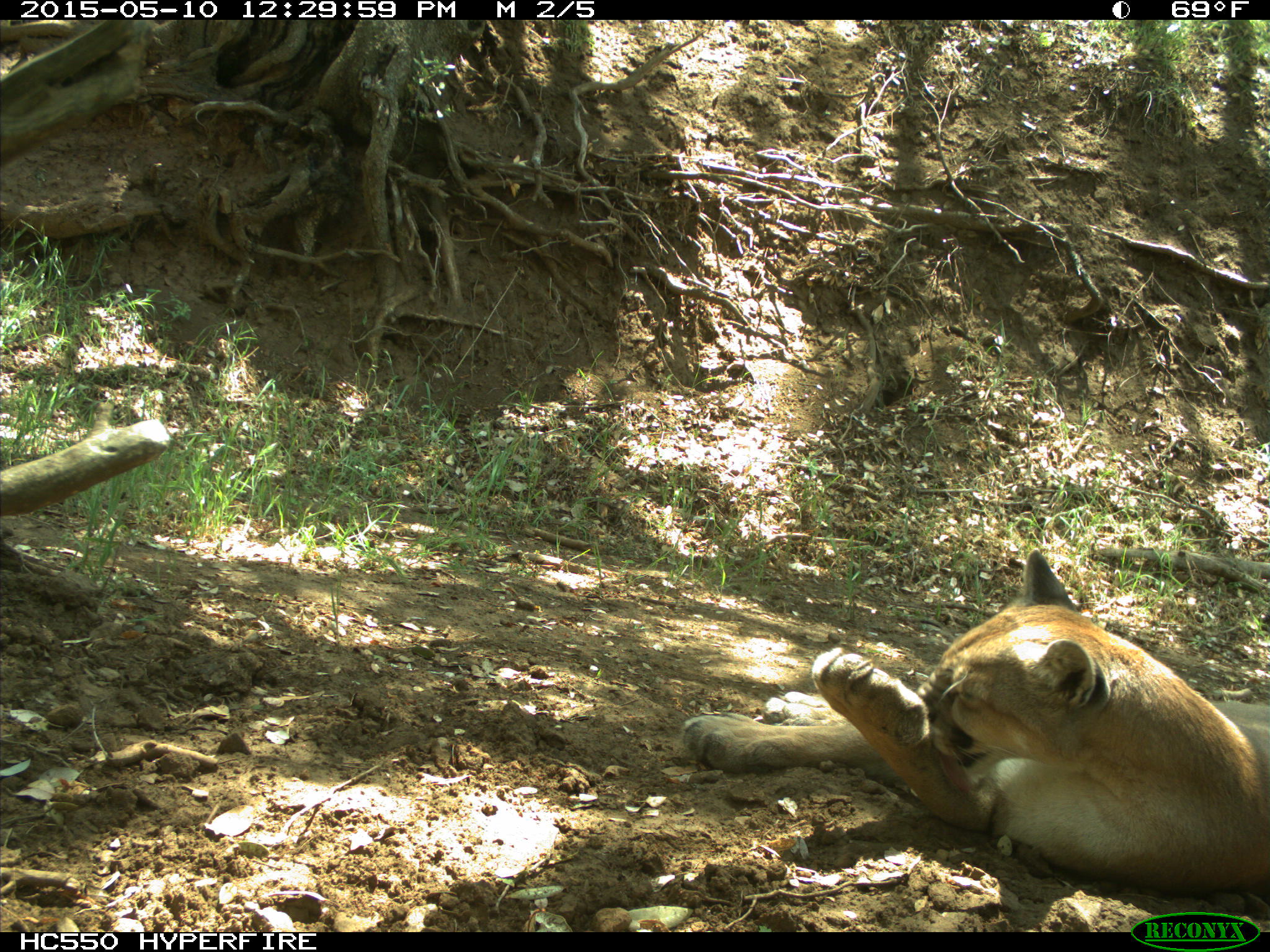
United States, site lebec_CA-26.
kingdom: Animalia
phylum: Chordata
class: Mammalia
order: Carnivora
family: Felidae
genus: Puma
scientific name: Puma concolor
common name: mountain lion